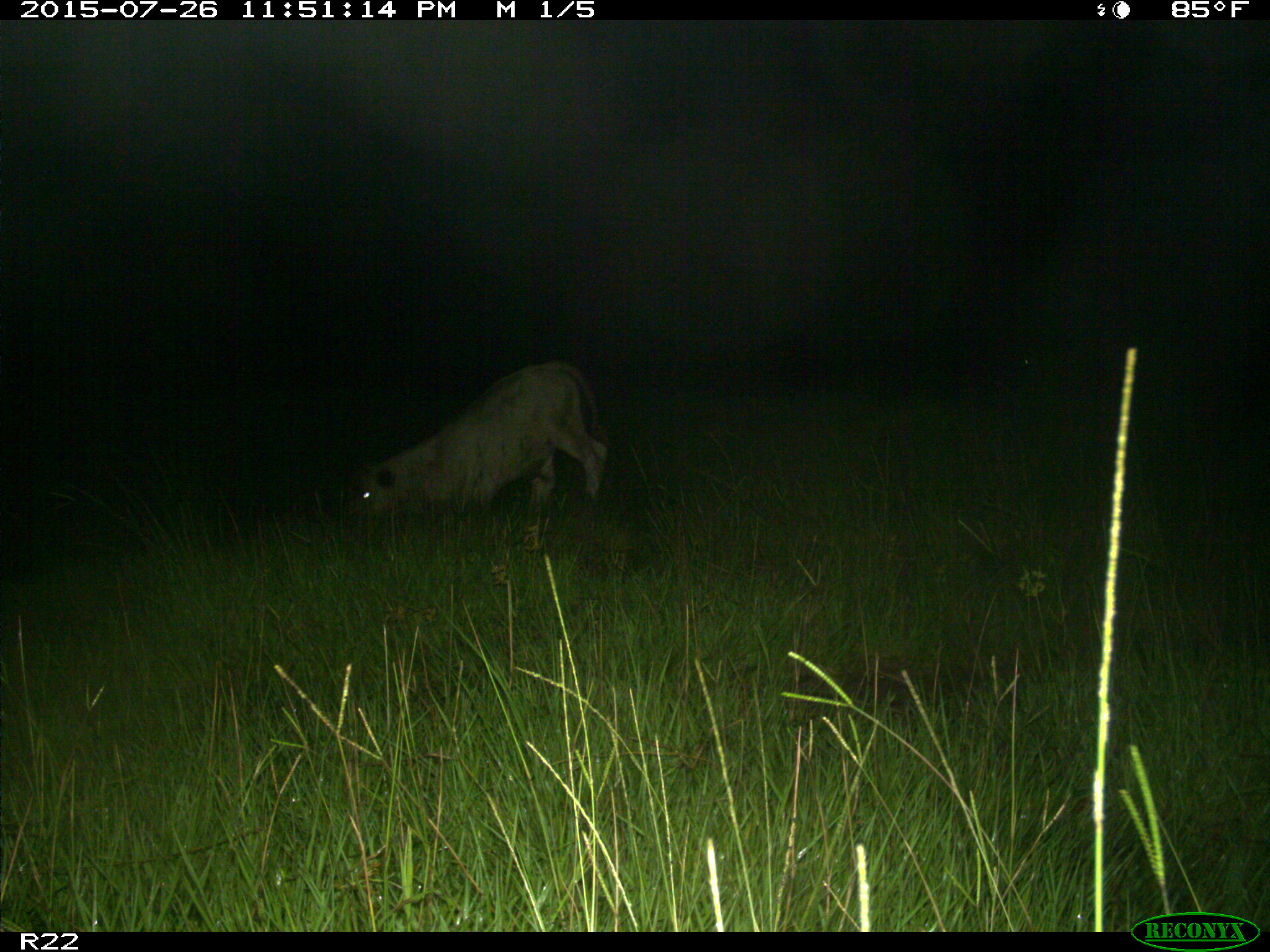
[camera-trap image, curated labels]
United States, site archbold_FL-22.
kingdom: Animalia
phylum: Chordata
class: Mammalia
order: Artiodactyla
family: Bovidae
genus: Bos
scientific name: Bos taurus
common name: domestic cow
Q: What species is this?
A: Bos taurus (domestic cow).